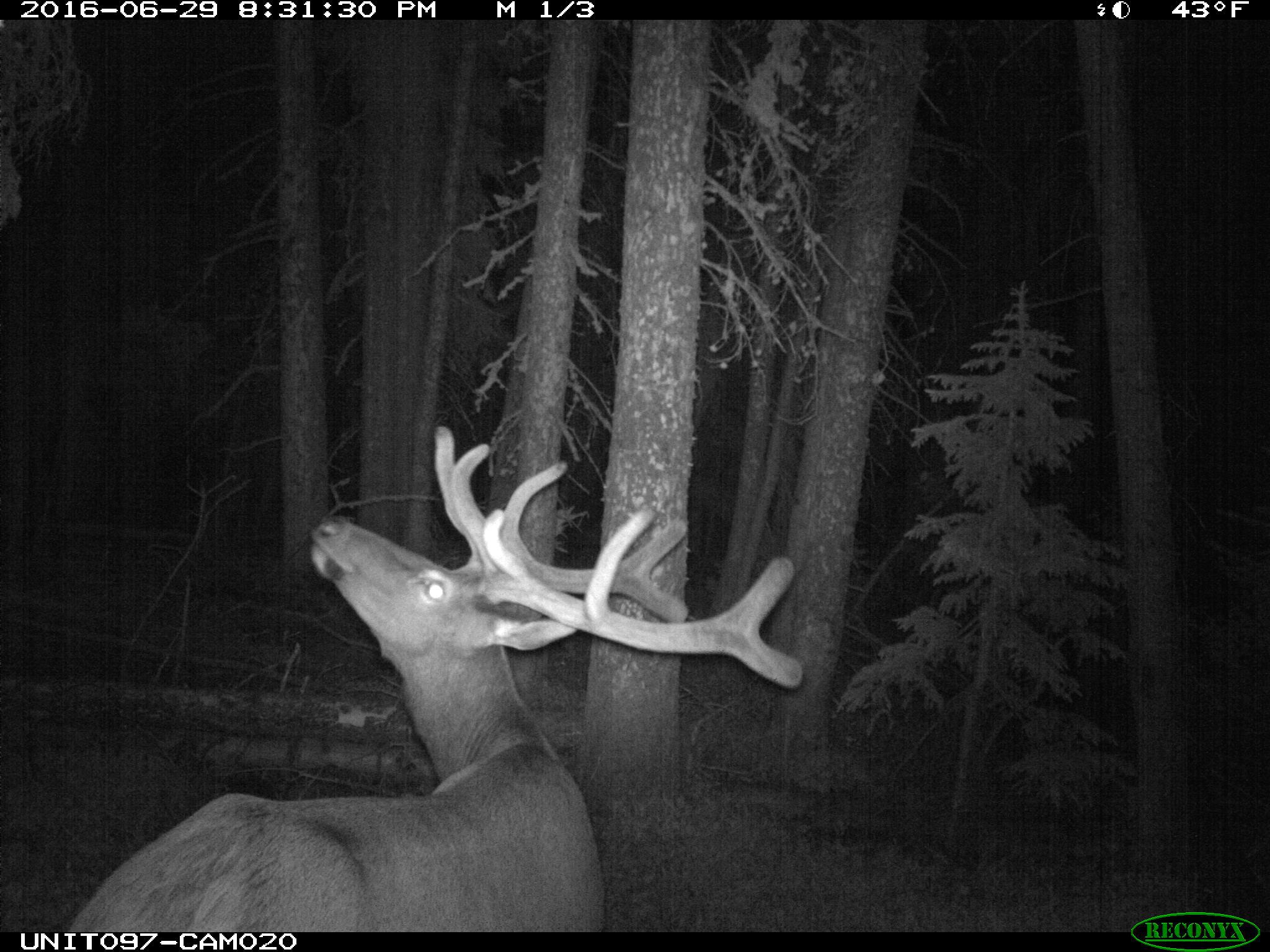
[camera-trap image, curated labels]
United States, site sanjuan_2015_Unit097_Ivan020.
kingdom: Animalia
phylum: Chordata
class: Mammalia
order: Artiodactyla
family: Cervidae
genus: Cervus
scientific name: Cervus elaphus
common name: red deer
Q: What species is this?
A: Cervus elaphus (red deer).